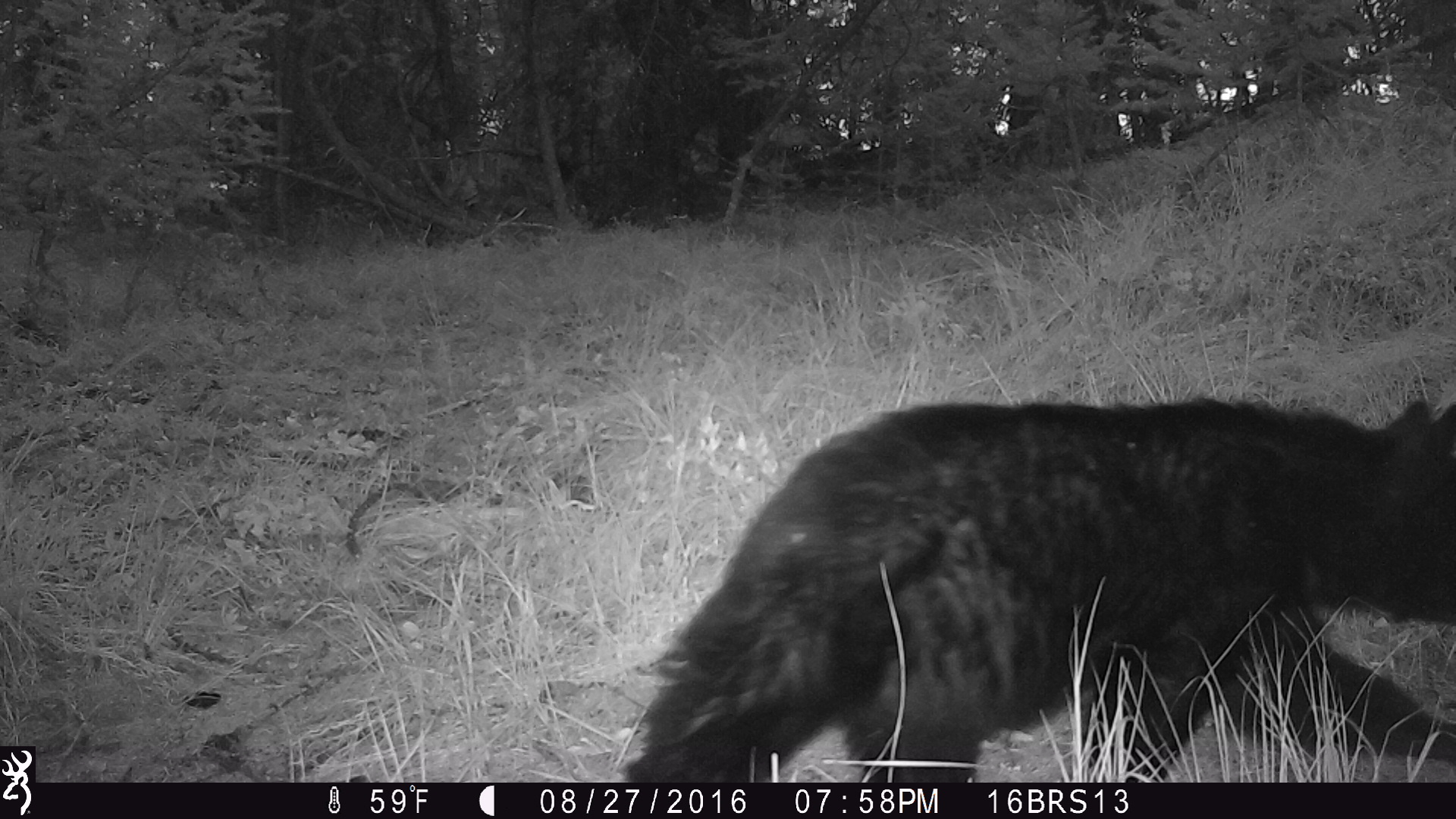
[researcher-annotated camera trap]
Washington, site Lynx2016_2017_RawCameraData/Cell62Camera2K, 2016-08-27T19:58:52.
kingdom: Animalia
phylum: Chordata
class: Mammalia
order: Carnivora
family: Ursidae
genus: Ursus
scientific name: Ursus americanus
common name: american black bear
Ursus americanus (american black bear). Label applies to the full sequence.